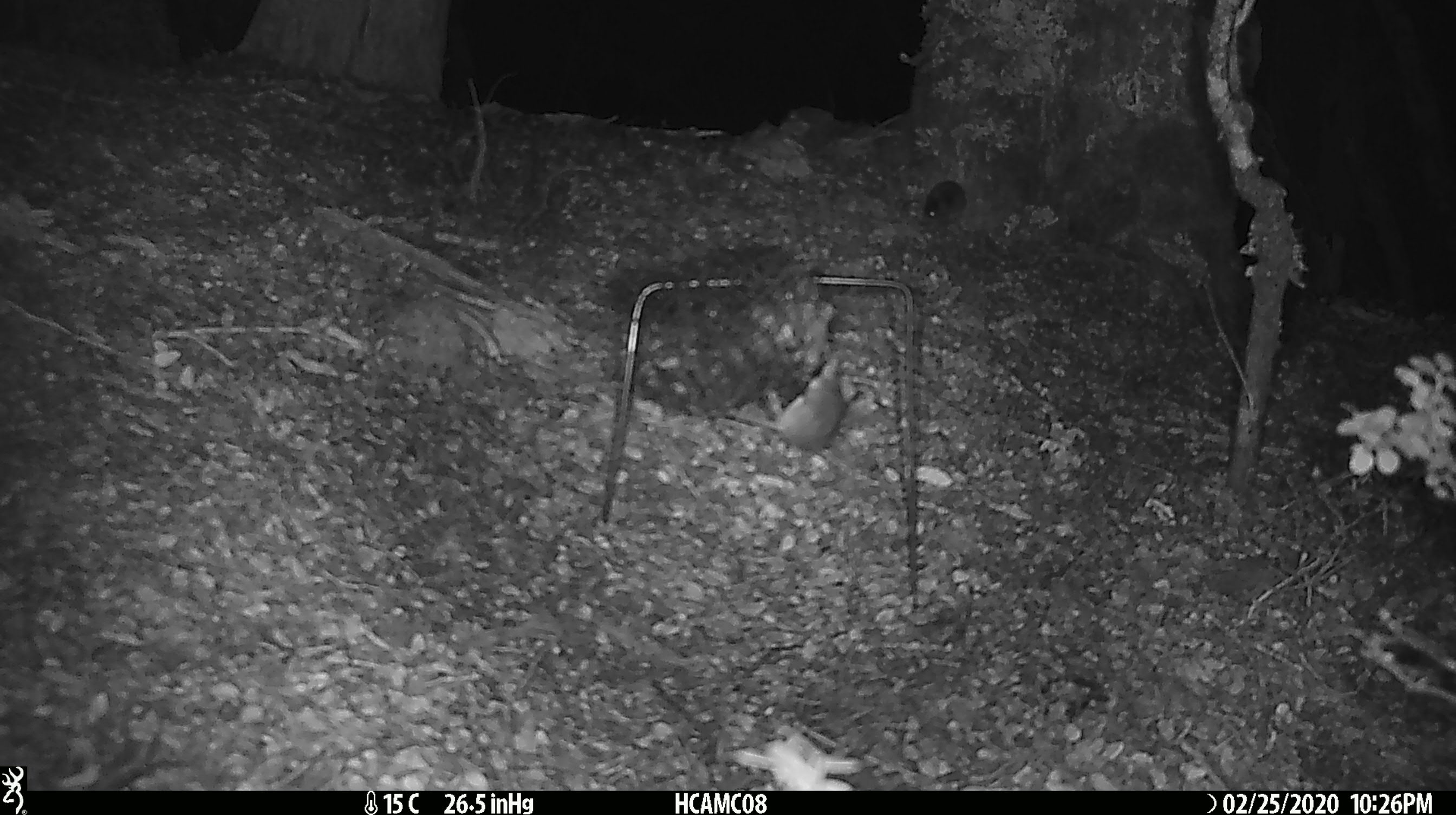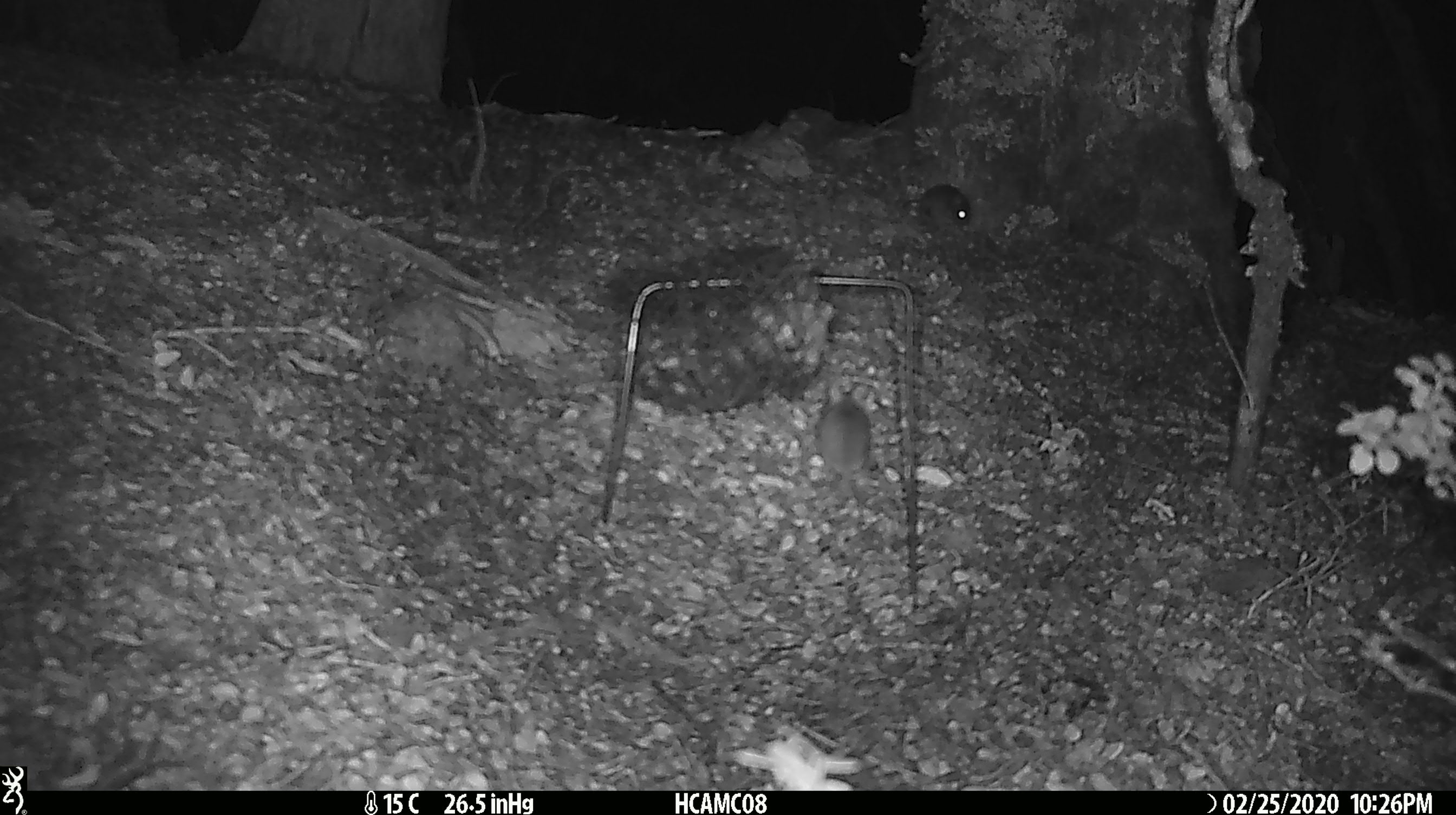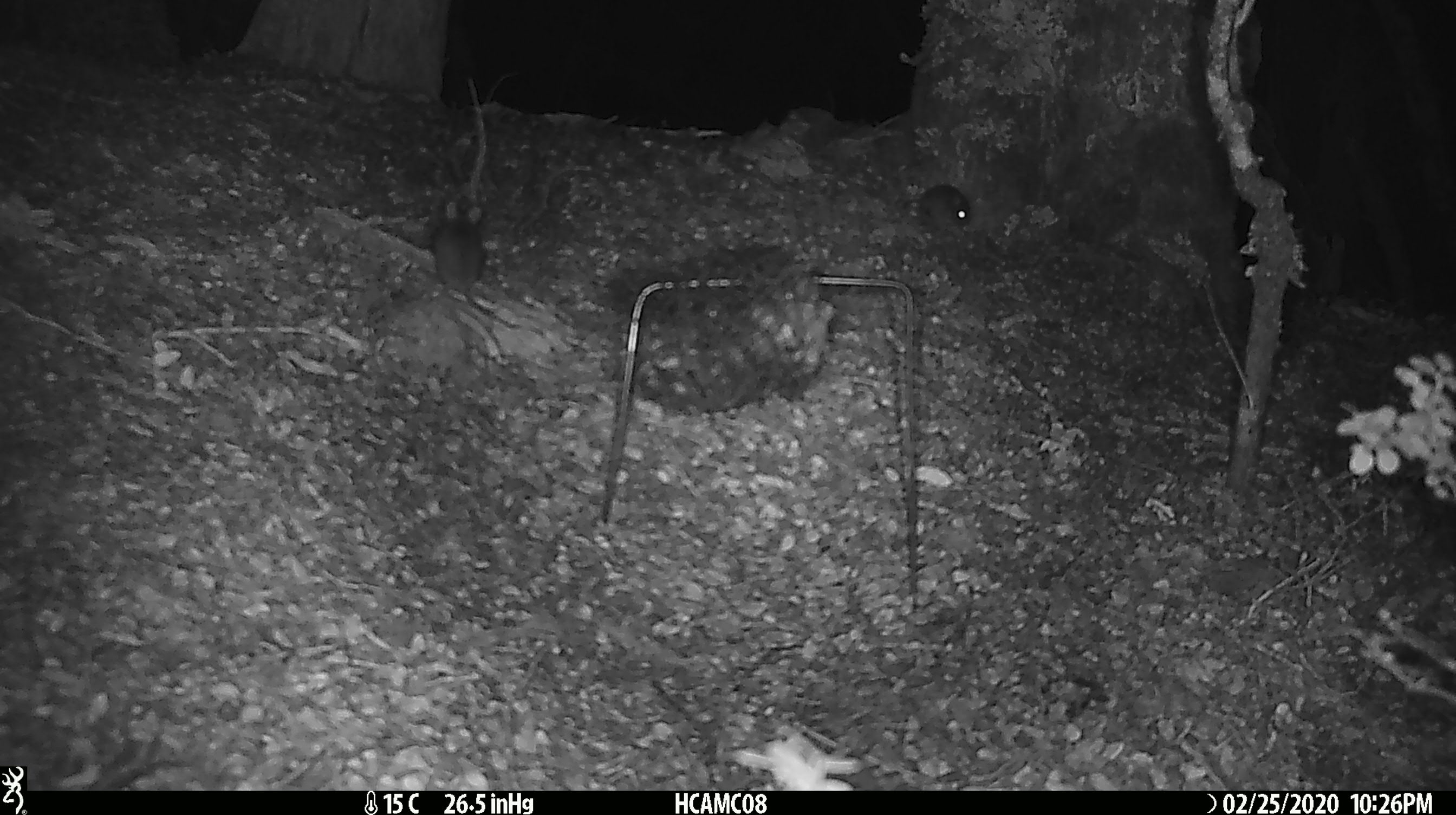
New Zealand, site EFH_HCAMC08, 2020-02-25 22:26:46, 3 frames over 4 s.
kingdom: Animalia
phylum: Chordata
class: Mammalia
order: Rodentia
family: Muridae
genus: Mus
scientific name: Mus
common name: mouse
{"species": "mouse (Mus)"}